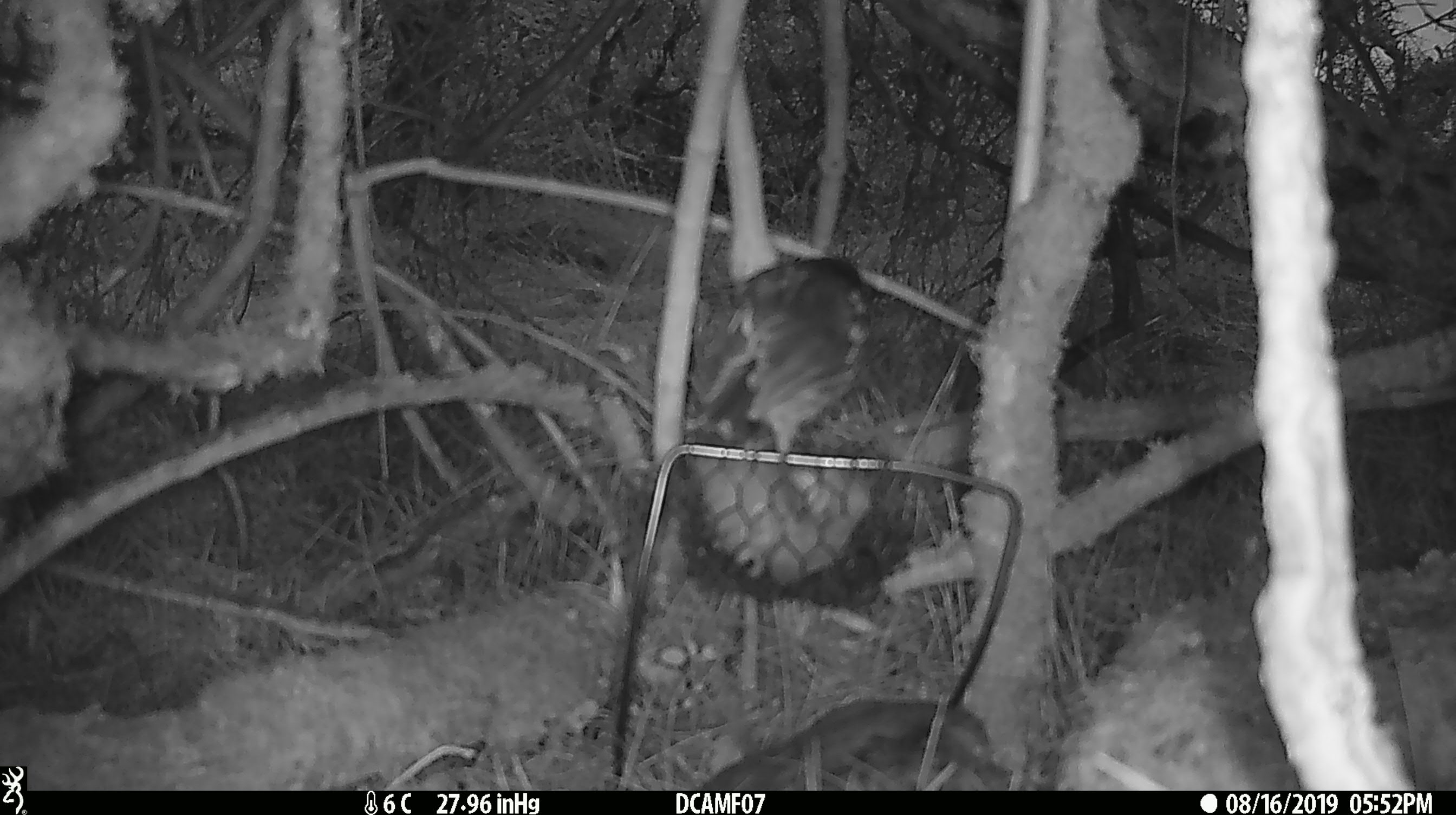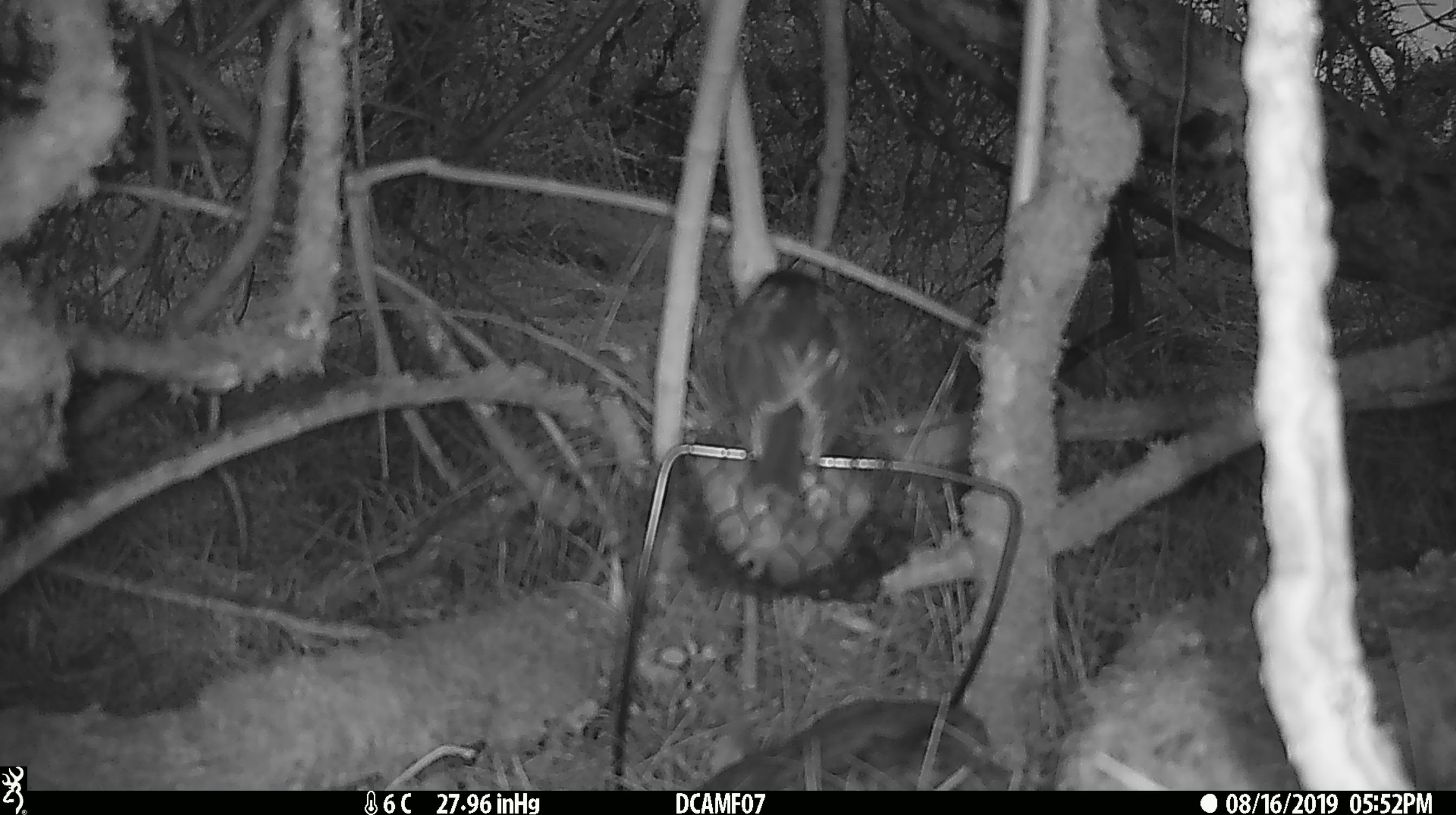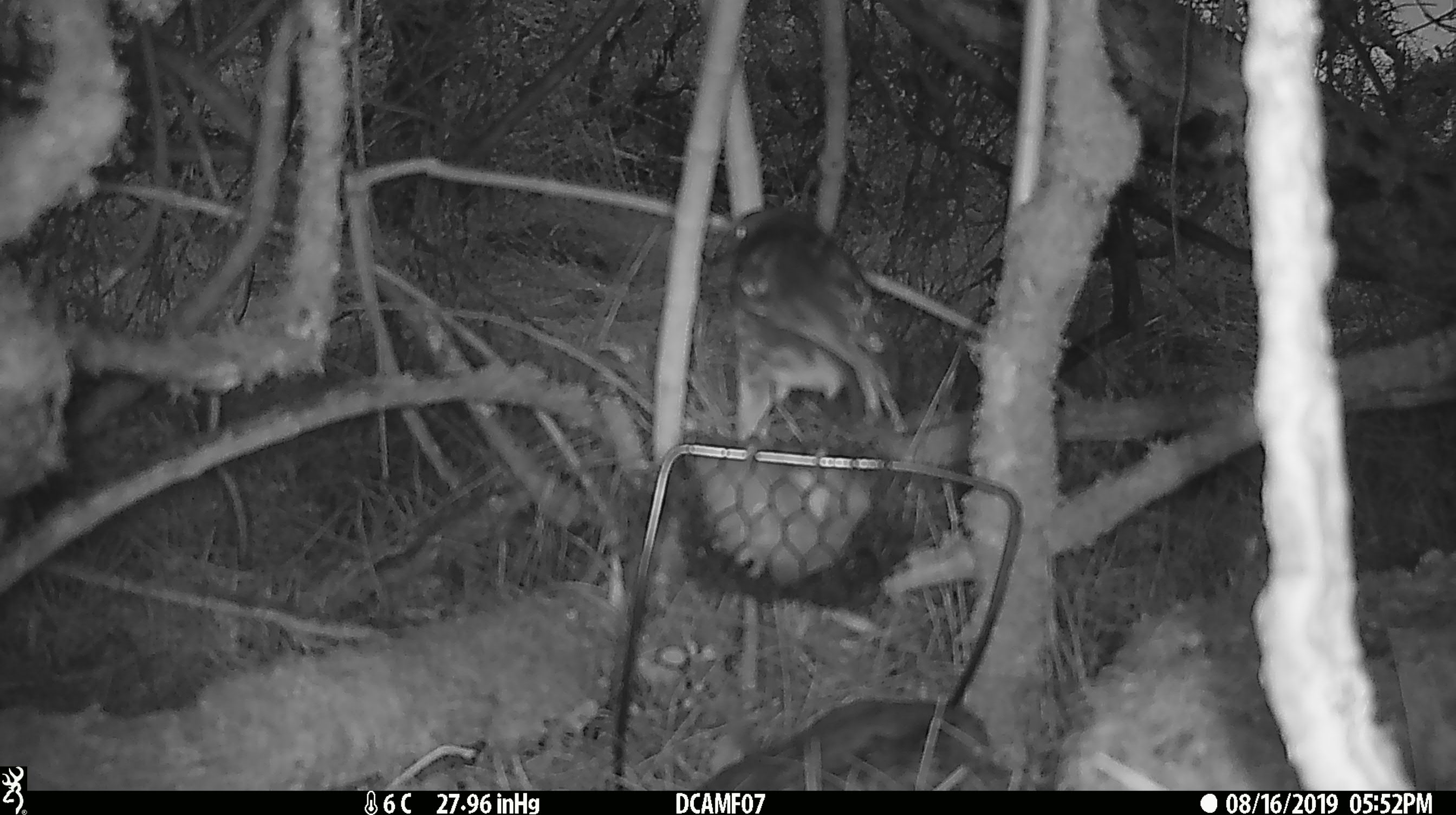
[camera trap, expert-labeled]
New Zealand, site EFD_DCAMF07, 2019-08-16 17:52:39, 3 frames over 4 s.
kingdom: Animalia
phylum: Chordata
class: Aves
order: Passeriformes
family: Petroicidae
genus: Petroica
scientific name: Petroica australis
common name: new zealand robin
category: robin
Robin (new zealand robin) (Petroica australis).